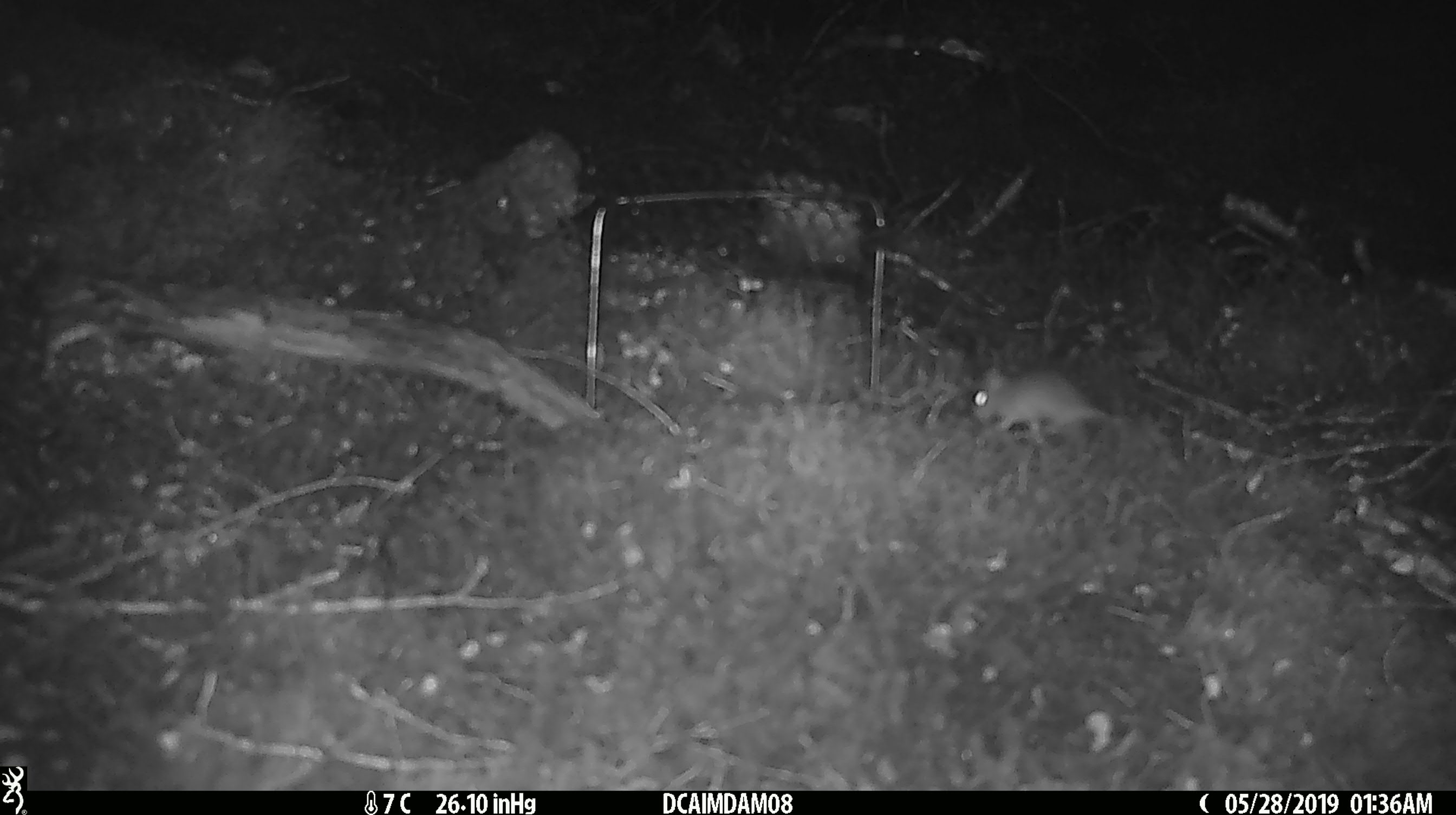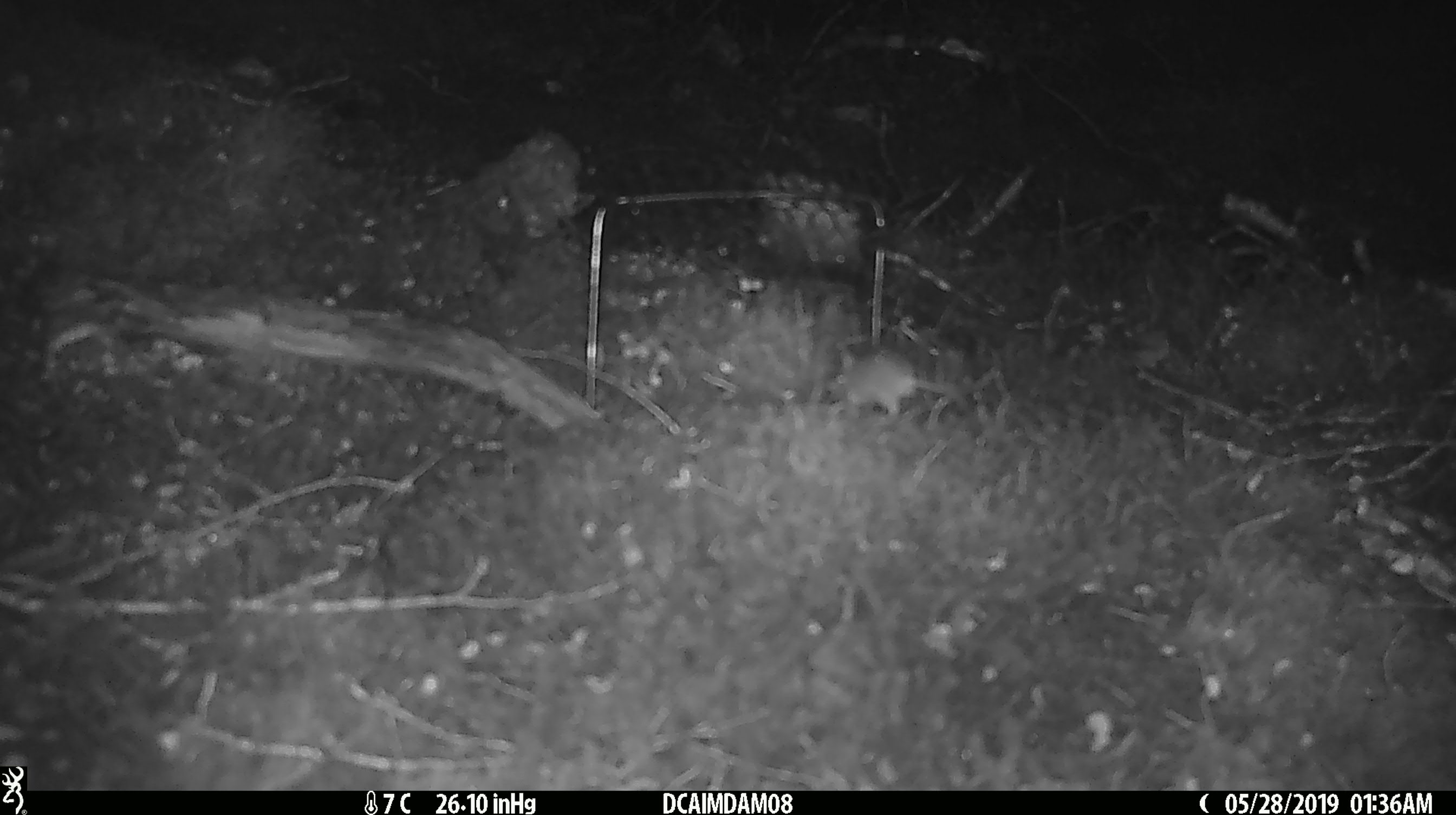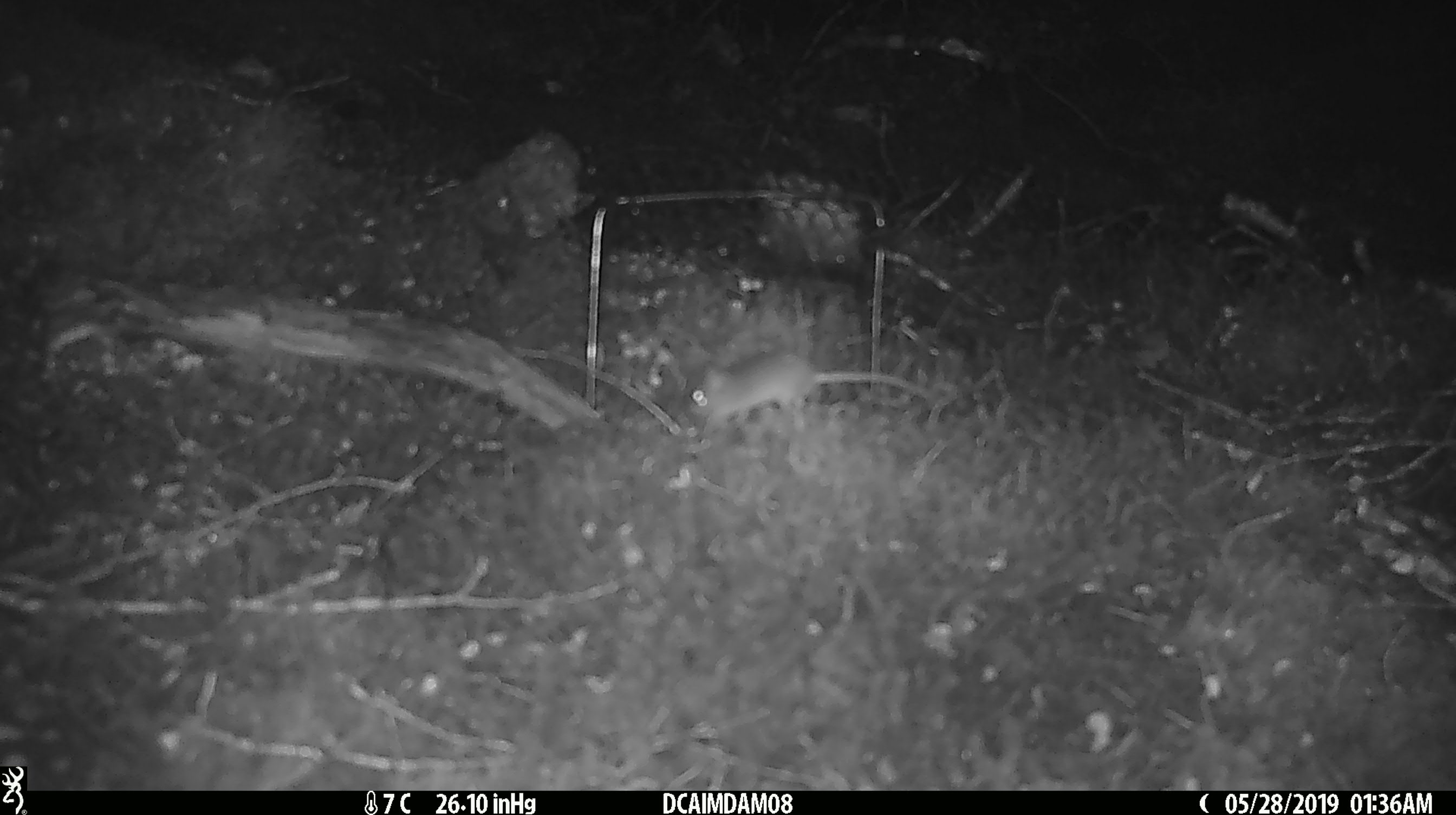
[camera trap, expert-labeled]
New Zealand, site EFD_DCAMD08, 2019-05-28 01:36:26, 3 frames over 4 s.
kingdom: Animalia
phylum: Chordata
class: Mammalia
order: Rodentia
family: Muridae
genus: Mus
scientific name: Mus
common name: mouse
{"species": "mouse (Mus)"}